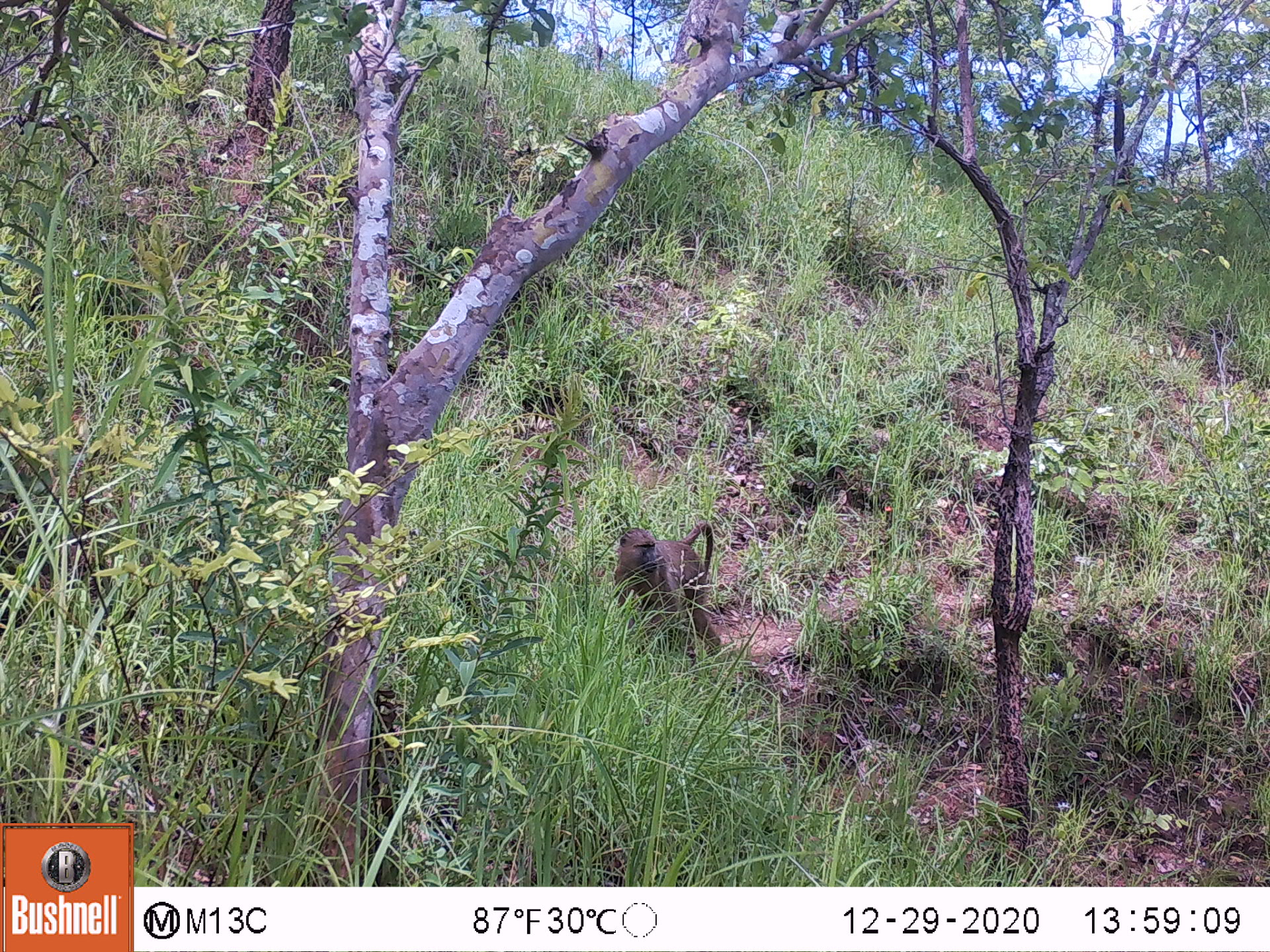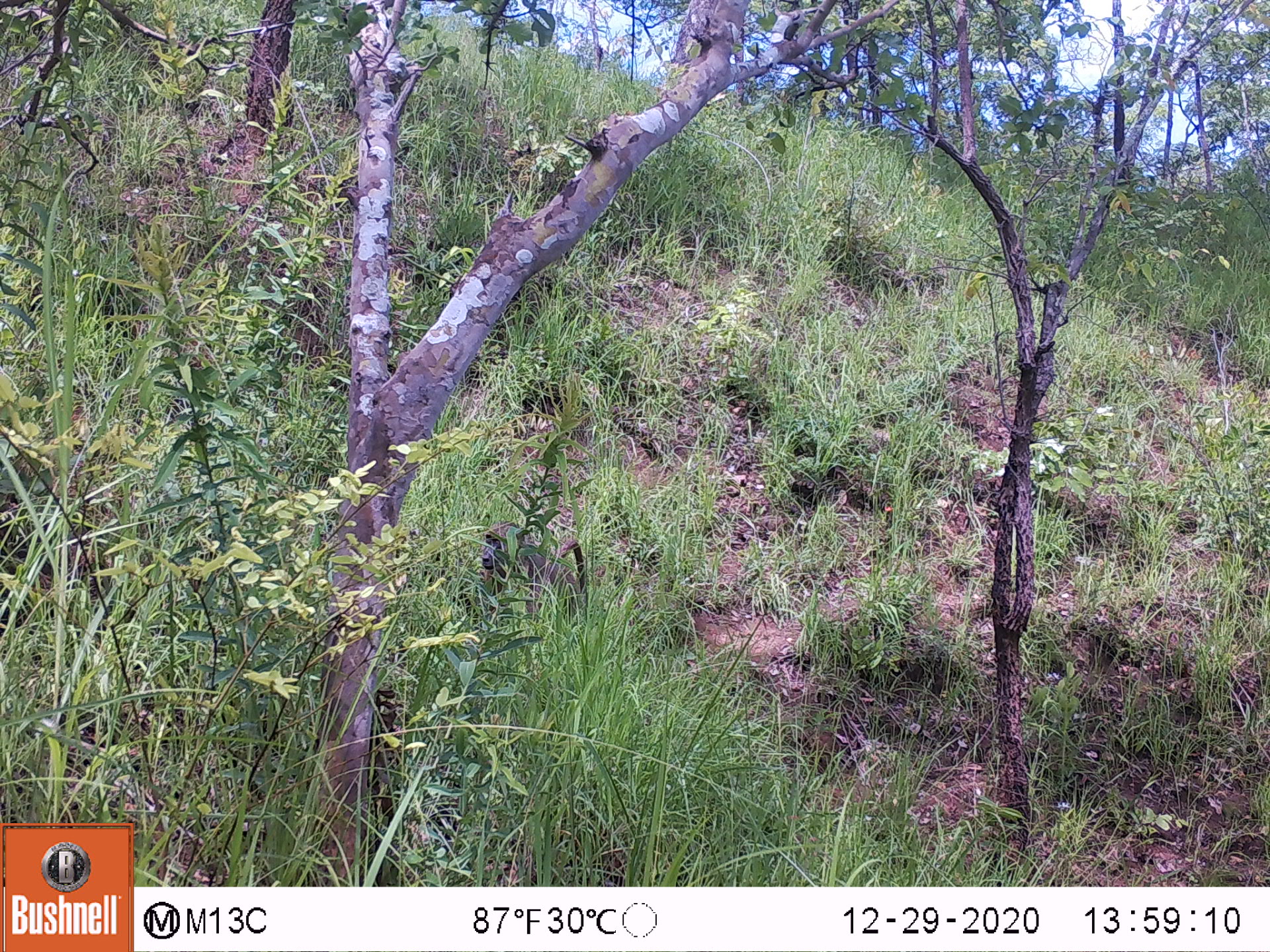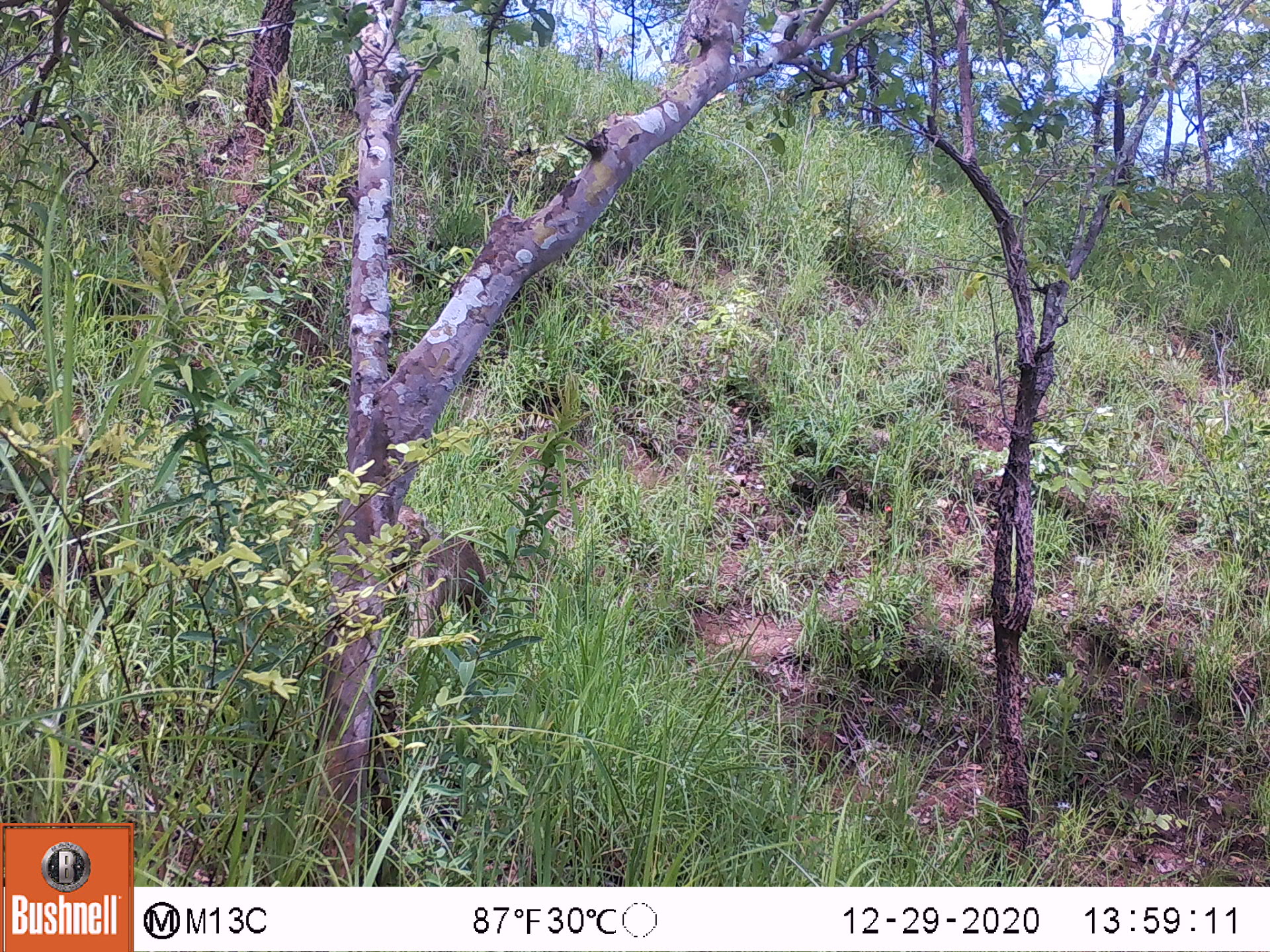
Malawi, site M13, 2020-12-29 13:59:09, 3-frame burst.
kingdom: Animalia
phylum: Chordata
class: Mammalia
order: Primates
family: Cercopithecidae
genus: Papio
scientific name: Papio cynocephalus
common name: yellow baboon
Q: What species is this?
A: Yellow baboon (Papio cynocephalus).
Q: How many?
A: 1.